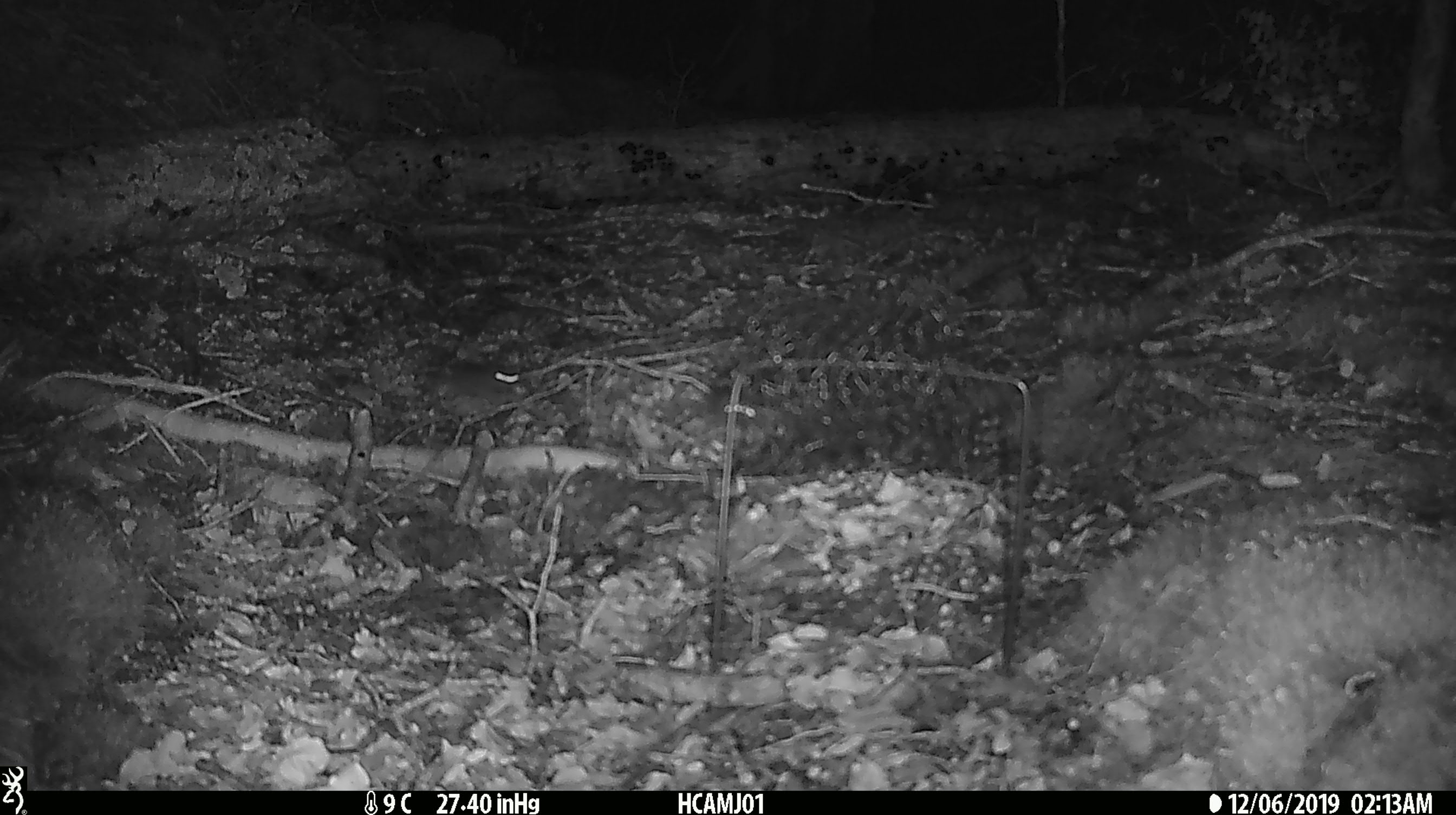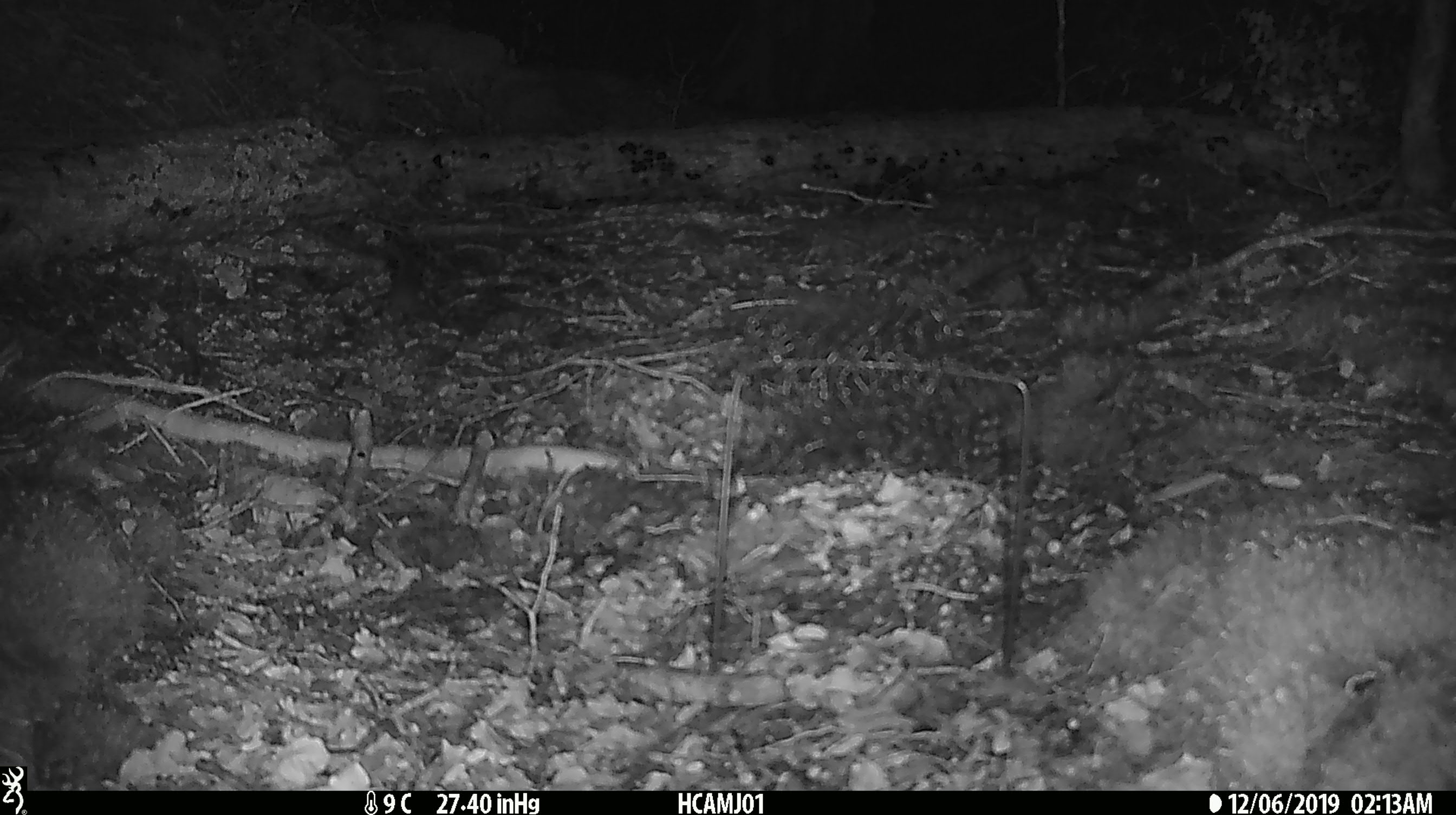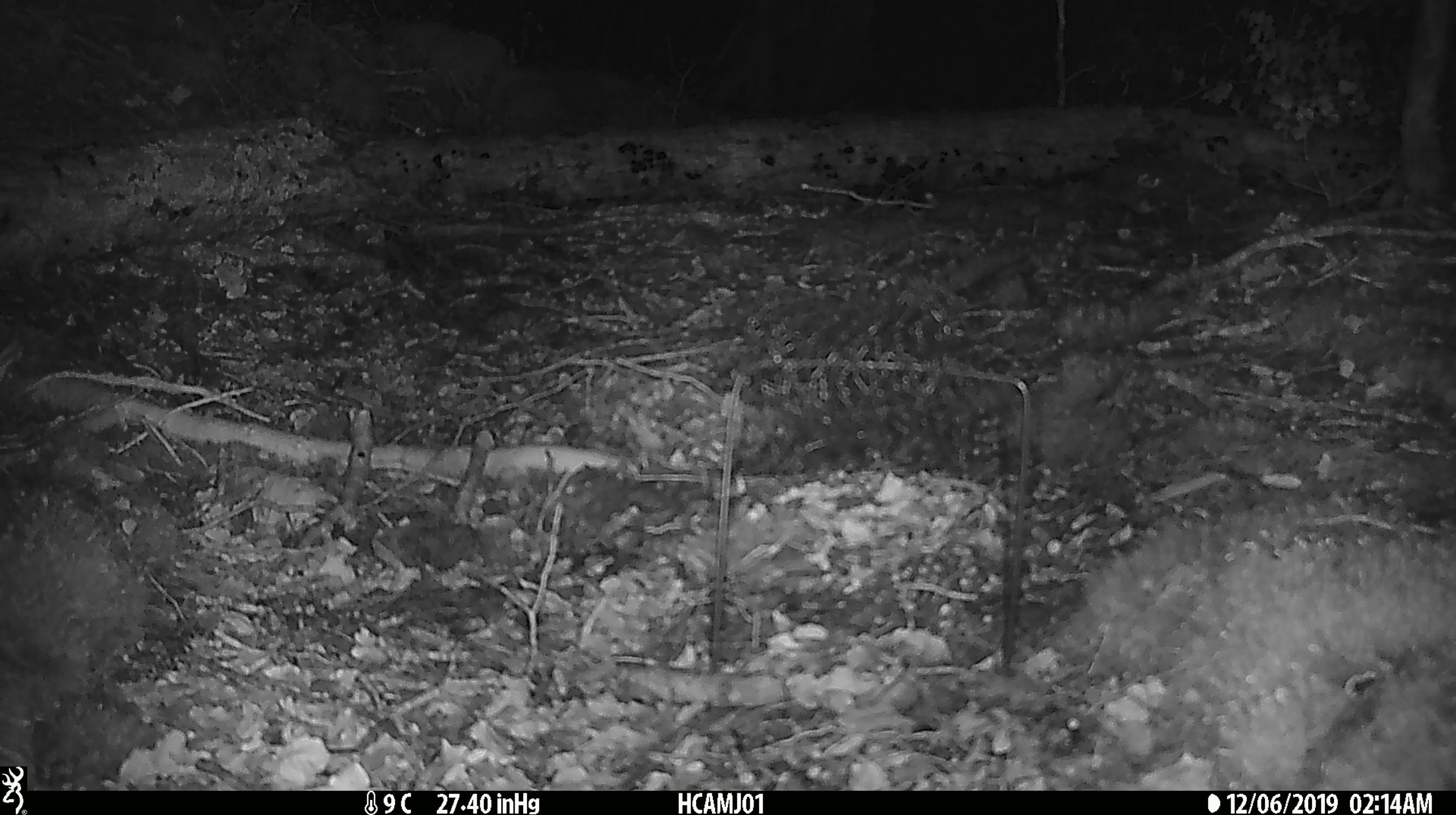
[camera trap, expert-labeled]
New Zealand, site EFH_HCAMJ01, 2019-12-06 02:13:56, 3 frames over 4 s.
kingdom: Animalia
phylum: Chordata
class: Mammalia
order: Rodentia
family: Muridae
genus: Mus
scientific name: Mus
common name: mouse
Mouse (Mus).